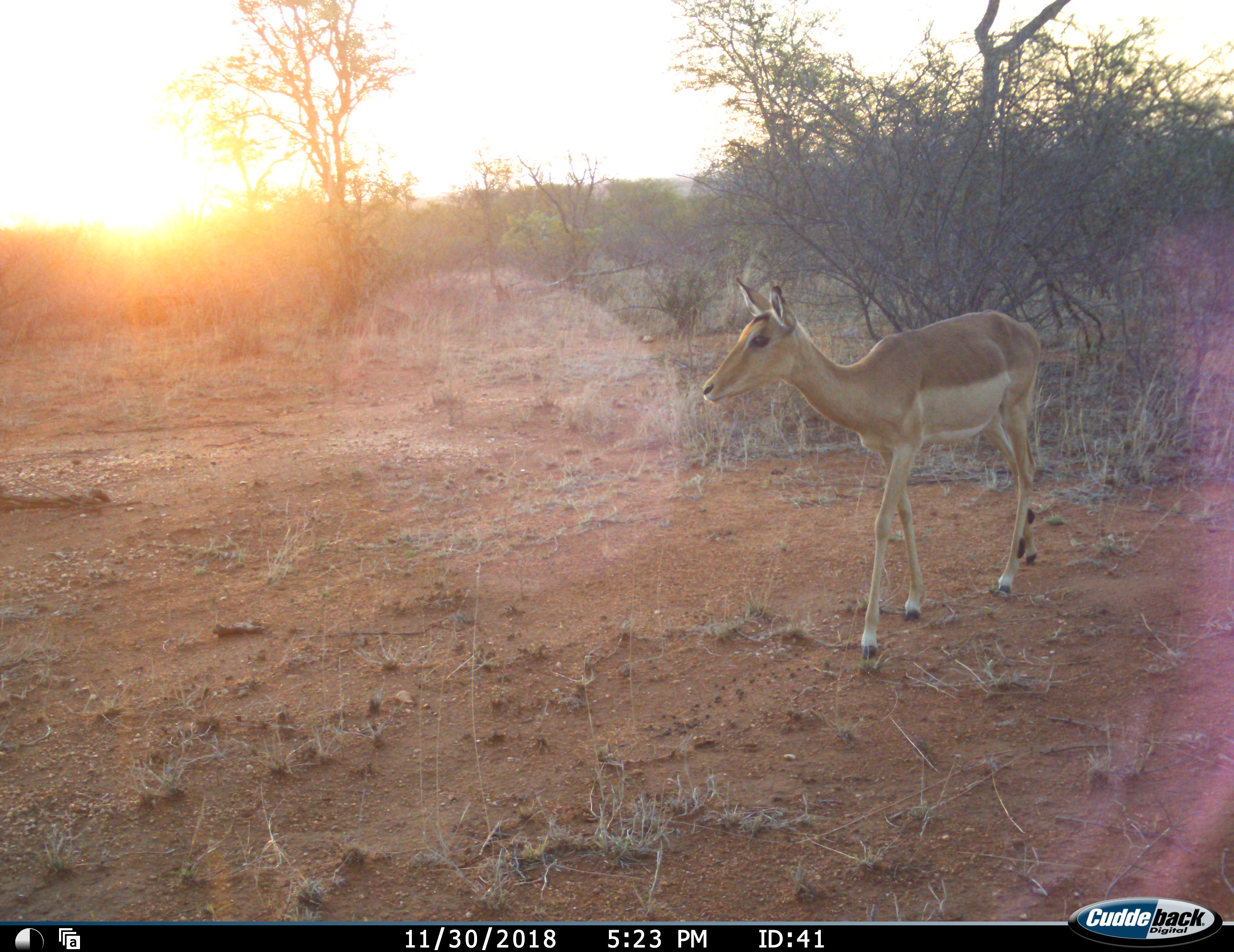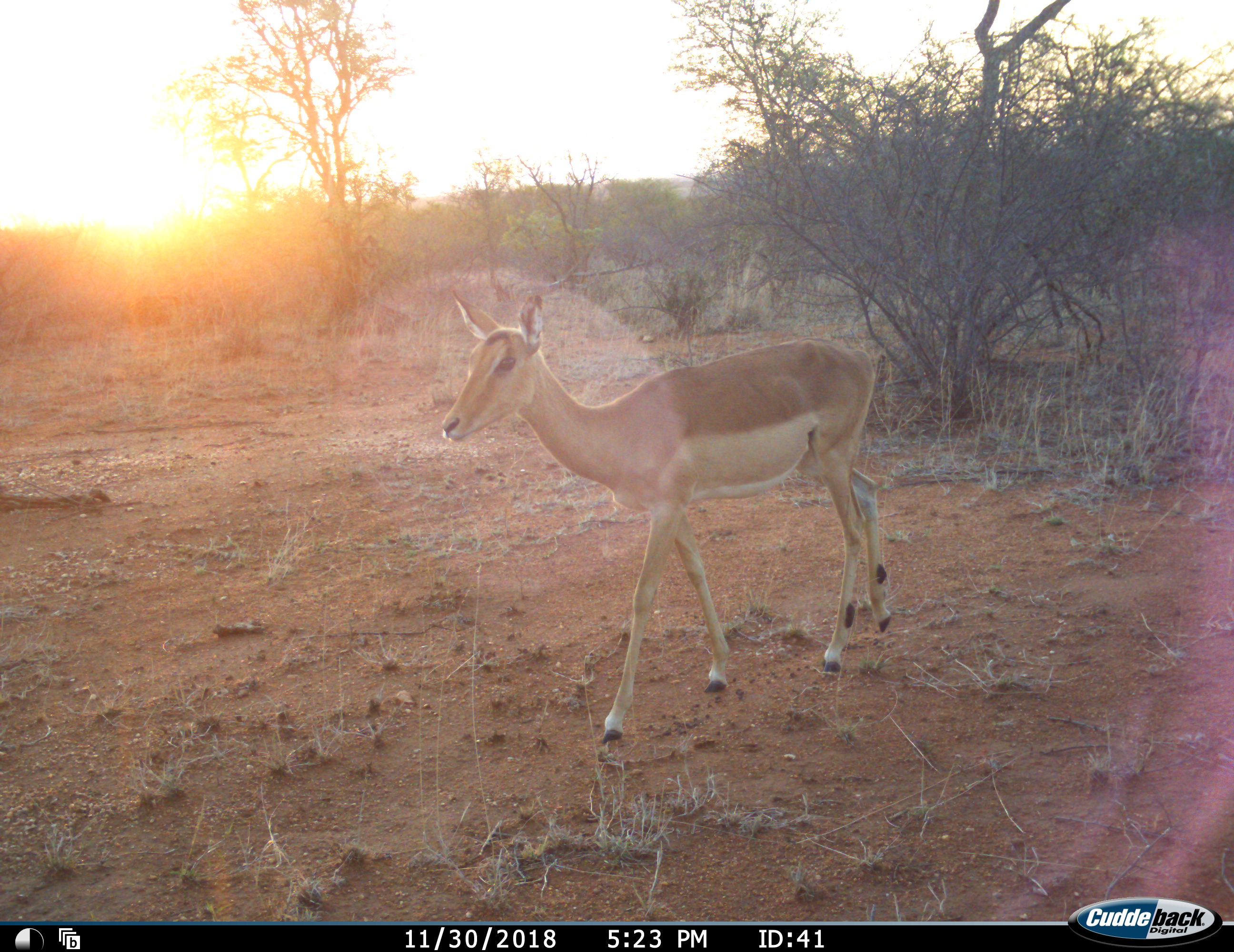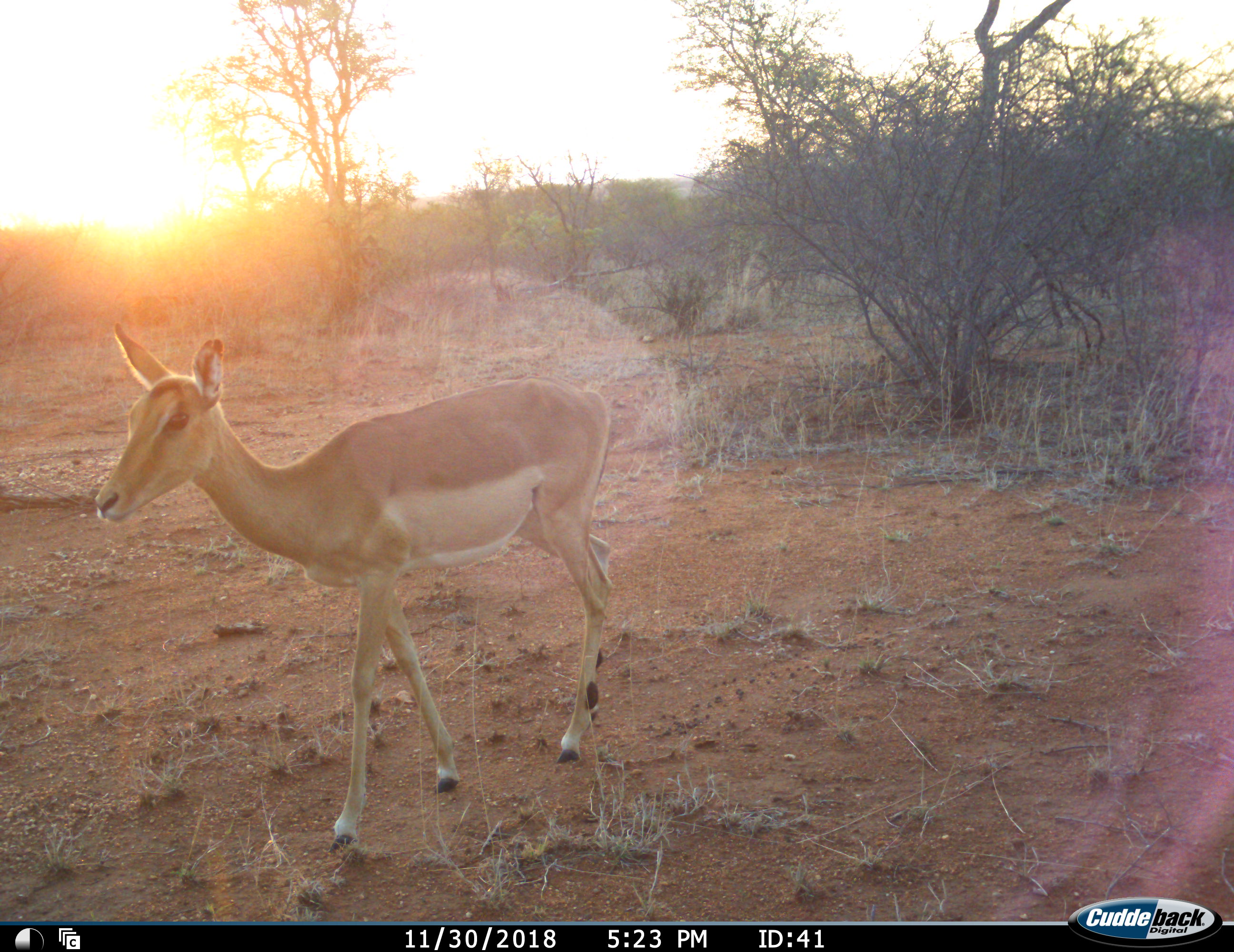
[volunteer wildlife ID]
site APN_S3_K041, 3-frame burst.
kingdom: Animalia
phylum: Chordata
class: Mammalia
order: Artiodactyla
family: Bovidae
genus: Aepyceros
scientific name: Aepyceros melampus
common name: impala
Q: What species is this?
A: Impala (Aepyceros melampus).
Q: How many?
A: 1.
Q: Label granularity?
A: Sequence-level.